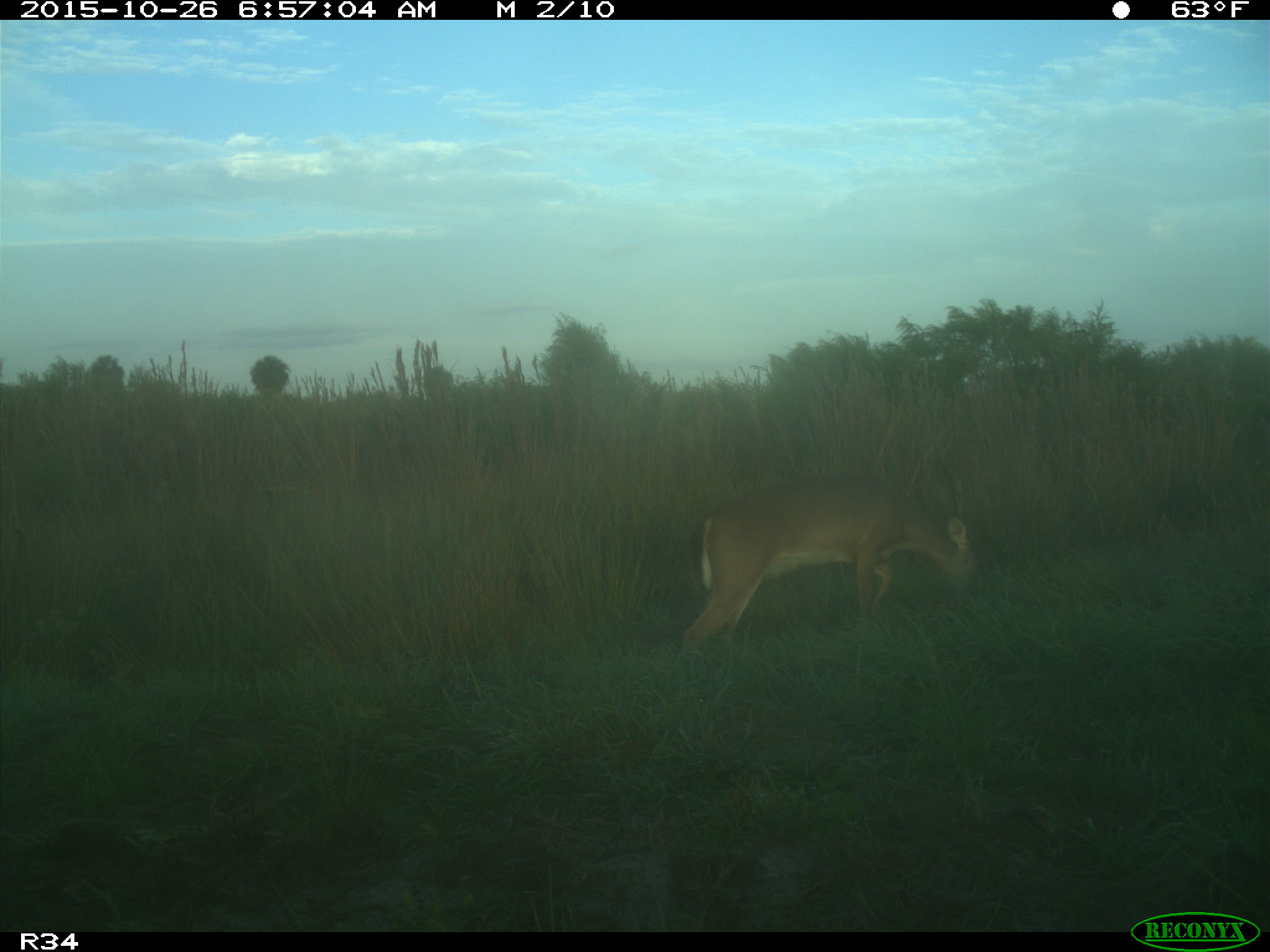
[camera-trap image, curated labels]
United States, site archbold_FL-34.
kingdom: Animalia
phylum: Chordata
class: Mammalia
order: Artiodactyla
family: Cervidae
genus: Odocoileus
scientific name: Odocoileus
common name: deer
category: unidentified deer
Unidentified deer (deer) (Odocoileus).